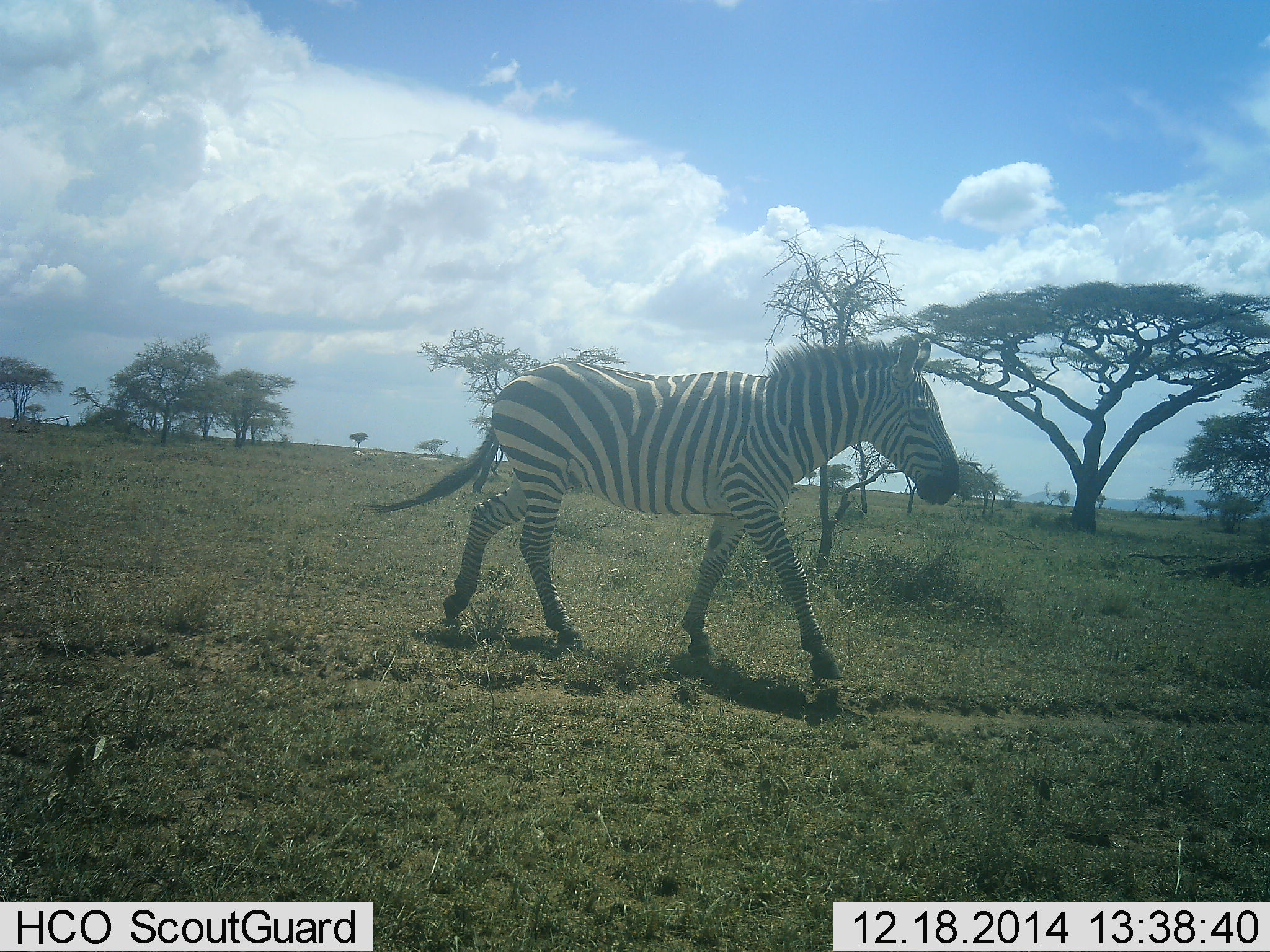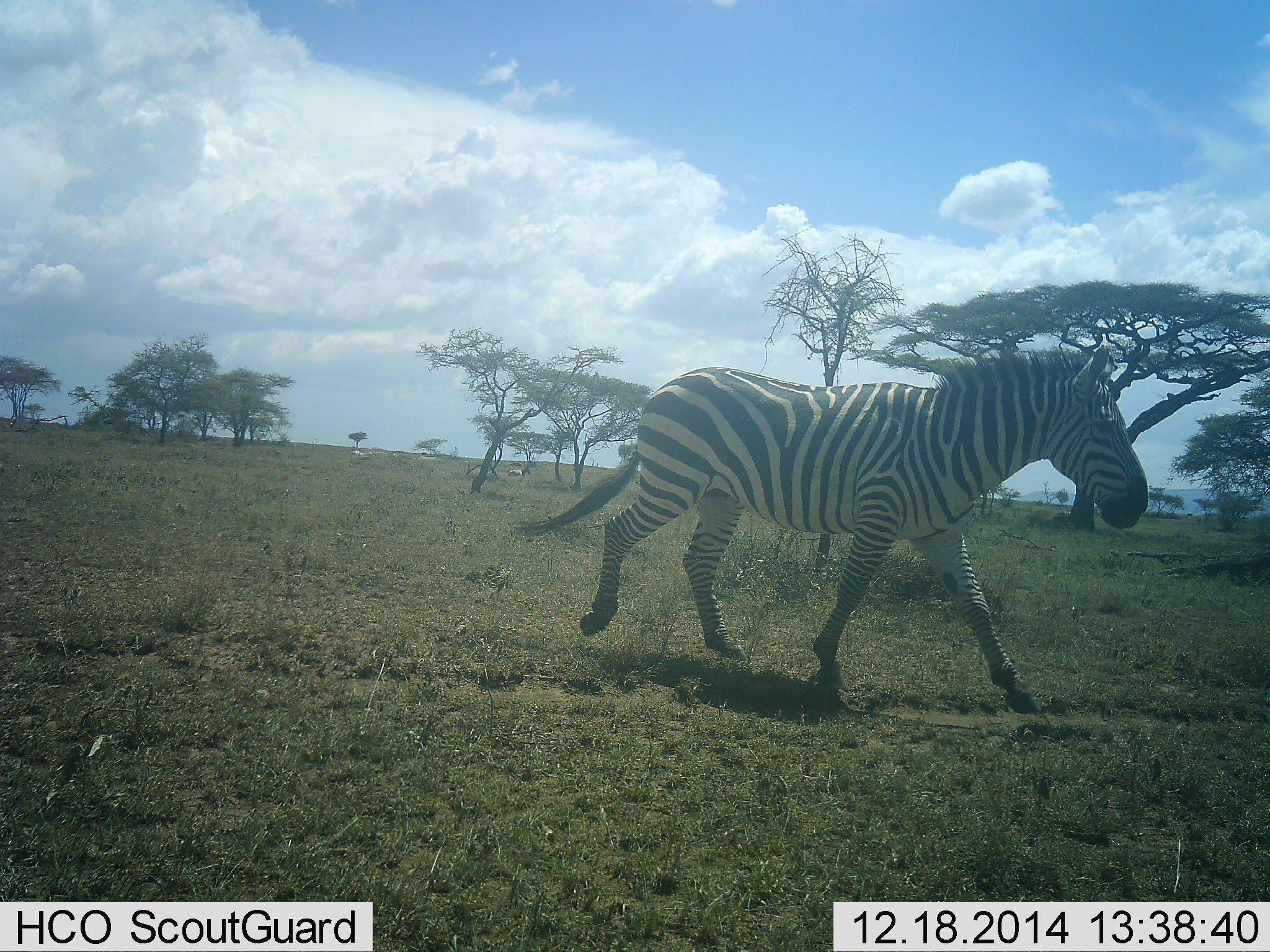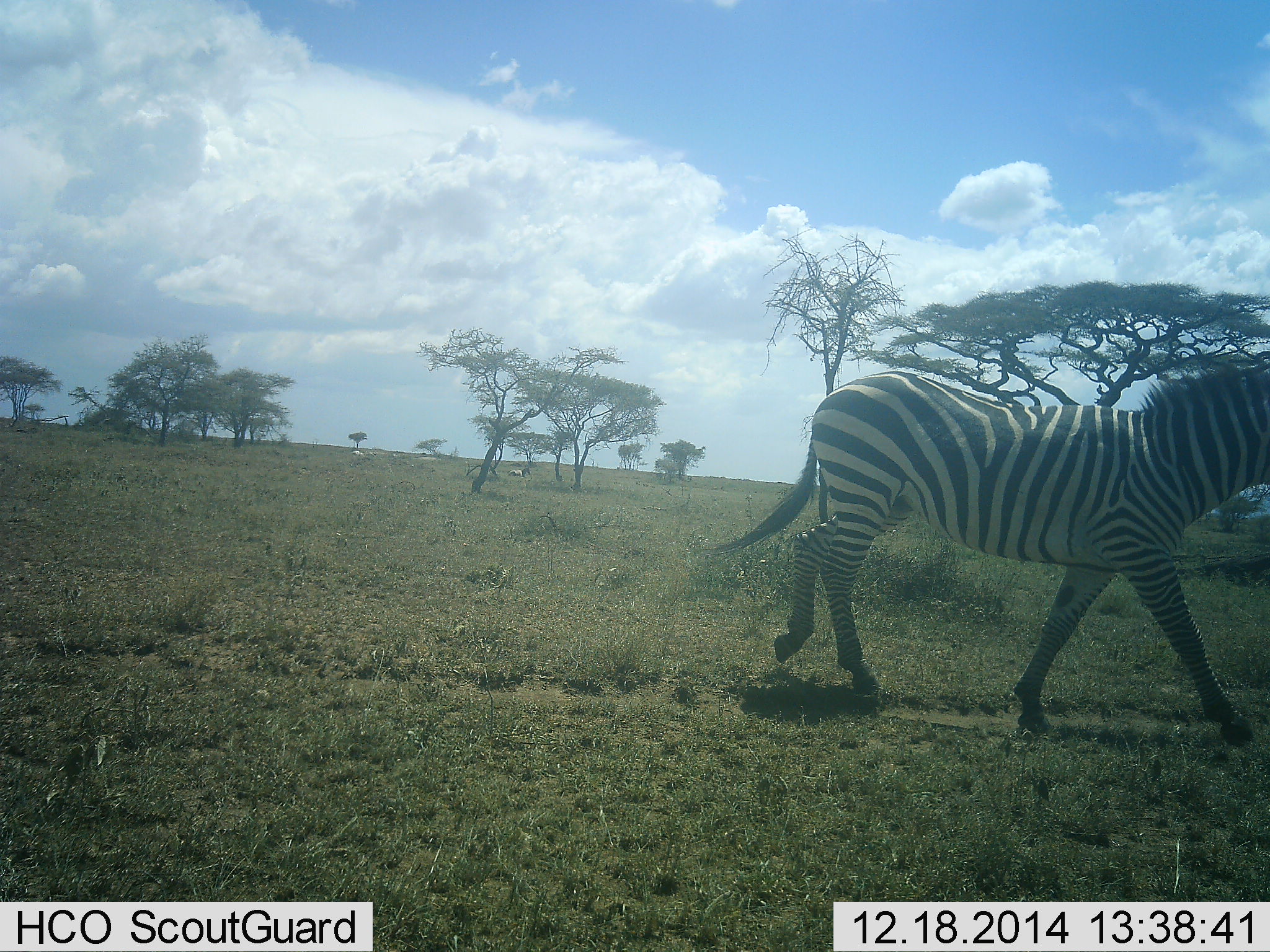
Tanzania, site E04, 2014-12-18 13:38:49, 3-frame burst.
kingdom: Animalia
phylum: Chordata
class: Mammalia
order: Perissodactyla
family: Equidae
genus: Equus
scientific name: Equus quagga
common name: plains zebra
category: zebra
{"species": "zebra (plains zebra) (Equus quagga)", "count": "1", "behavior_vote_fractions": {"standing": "20%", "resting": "0%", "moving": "100%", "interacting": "0%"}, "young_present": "0%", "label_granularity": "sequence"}